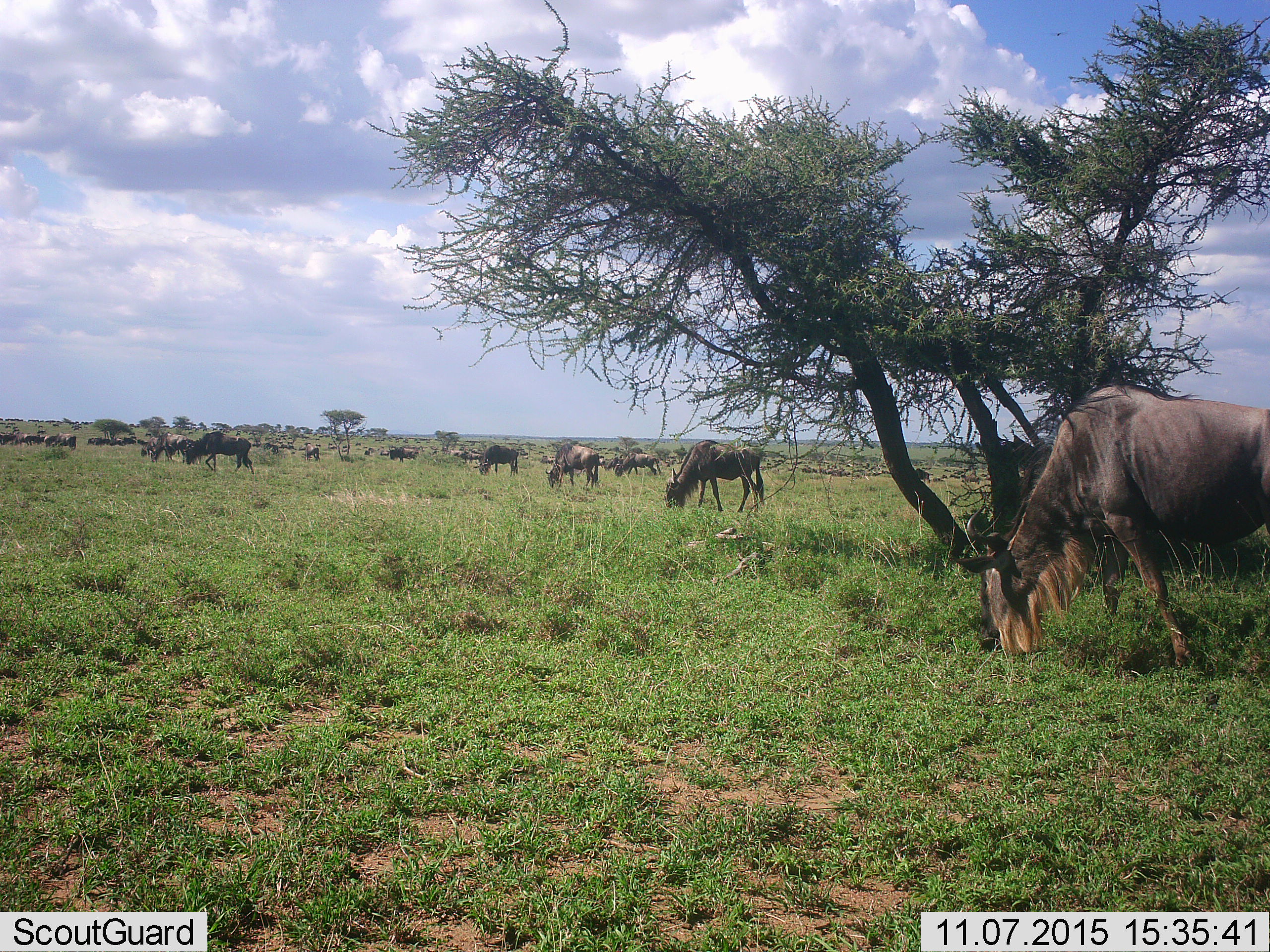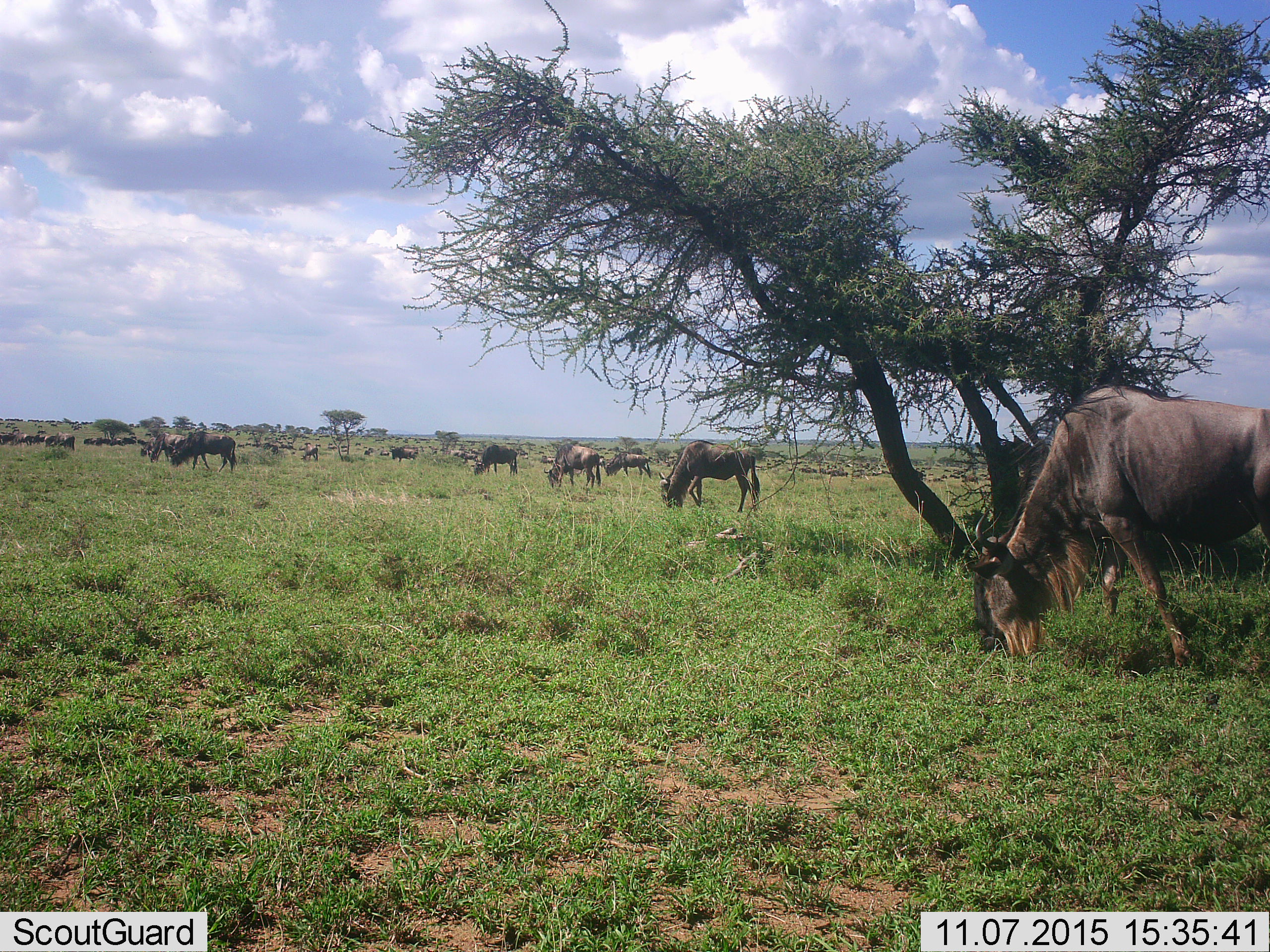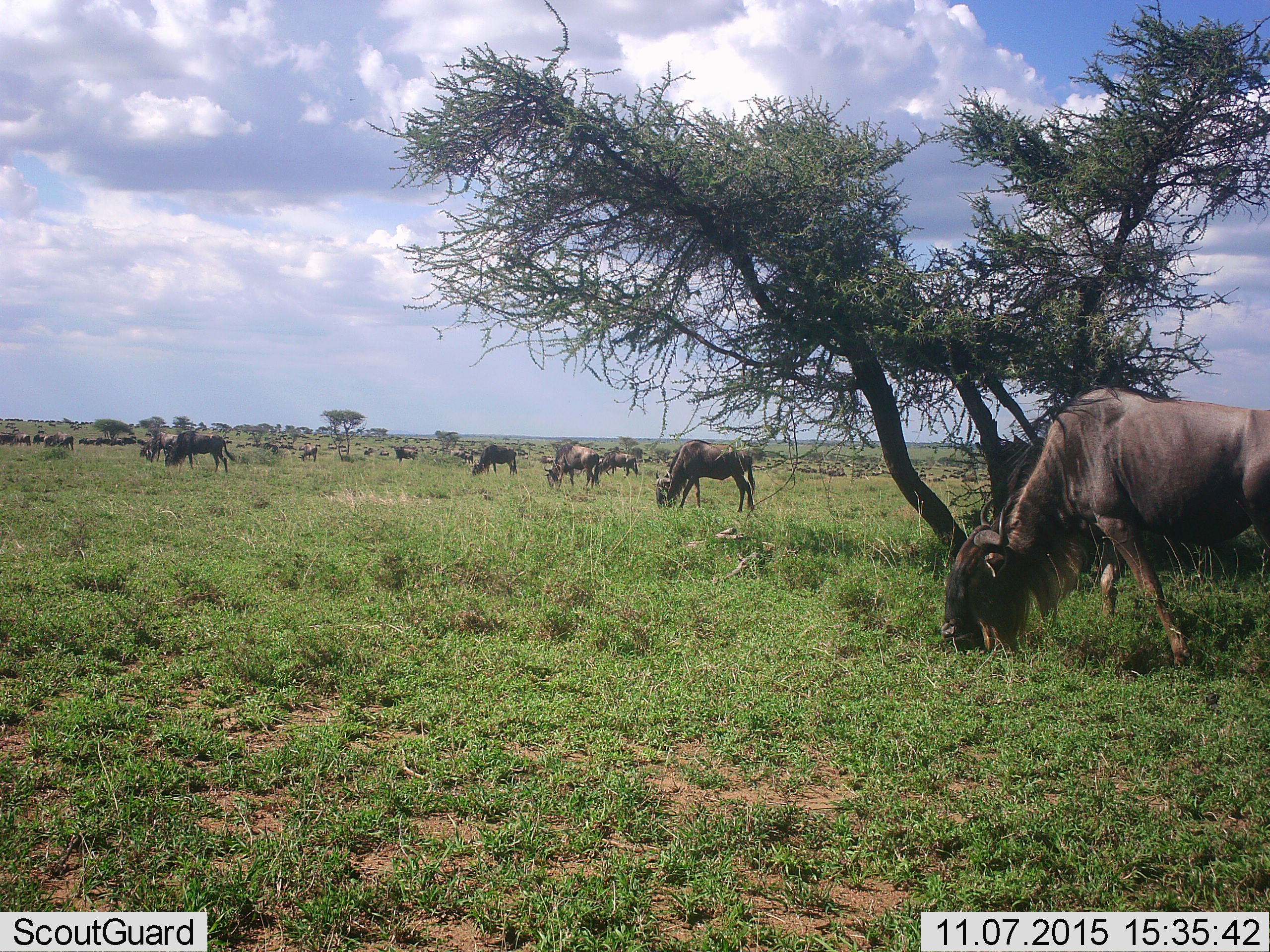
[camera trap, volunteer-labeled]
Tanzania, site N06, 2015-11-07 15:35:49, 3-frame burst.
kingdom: Animalia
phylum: Chordata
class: Mammalia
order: Artiodactyla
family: Bovidae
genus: Connochaetes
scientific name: Connochaetes taurinus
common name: blue wildebeest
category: wildebeest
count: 51+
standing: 38%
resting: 0%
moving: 50%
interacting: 0%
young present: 0%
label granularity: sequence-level